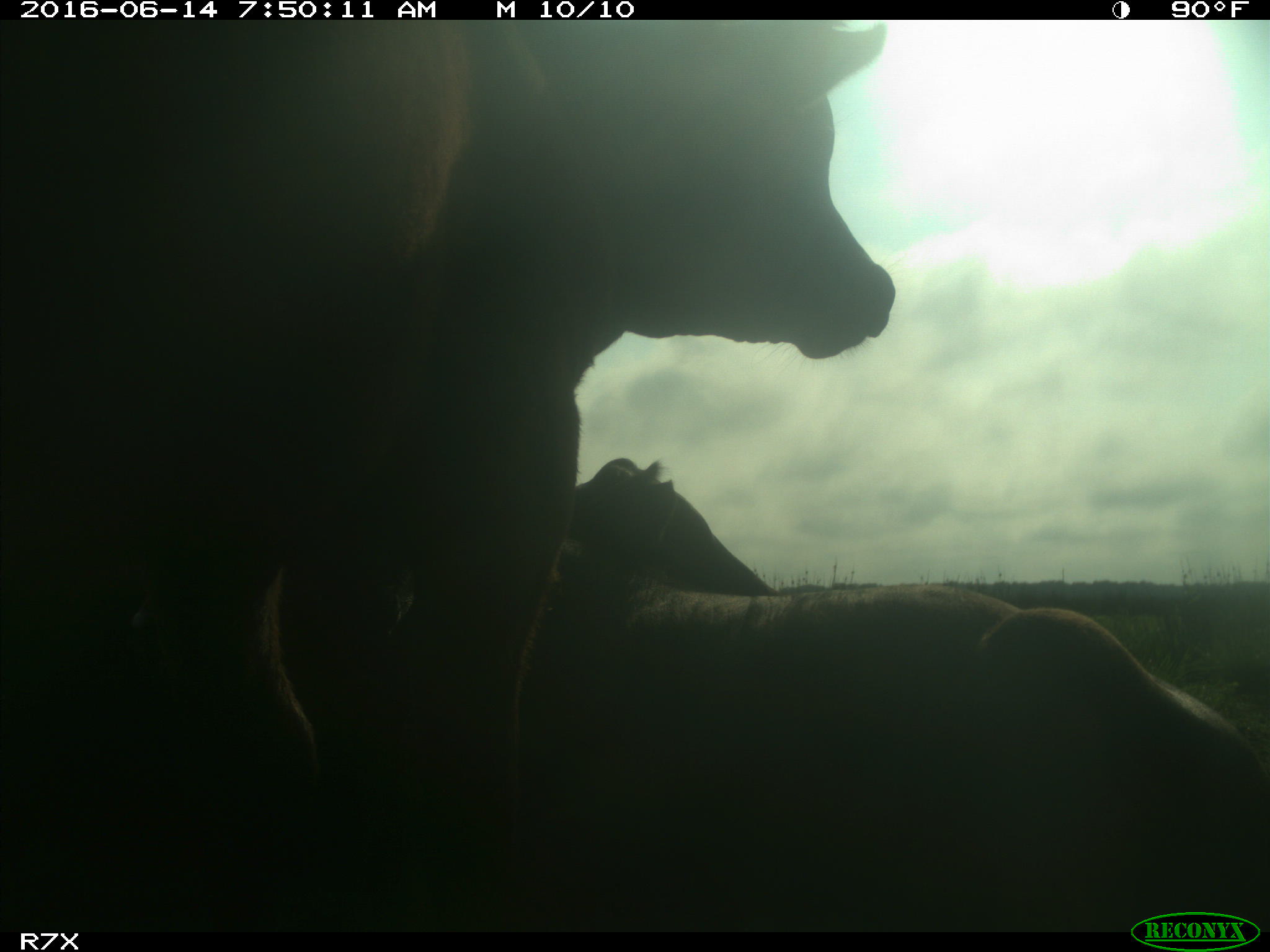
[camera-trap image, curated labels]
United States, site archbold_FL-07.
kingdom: Animalia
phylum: Chordata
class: Mammalia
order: Artiodactyla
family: Bovidae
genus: Bos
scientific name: Bos taurus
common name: domestic cow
Bos taurus (domestic cow).